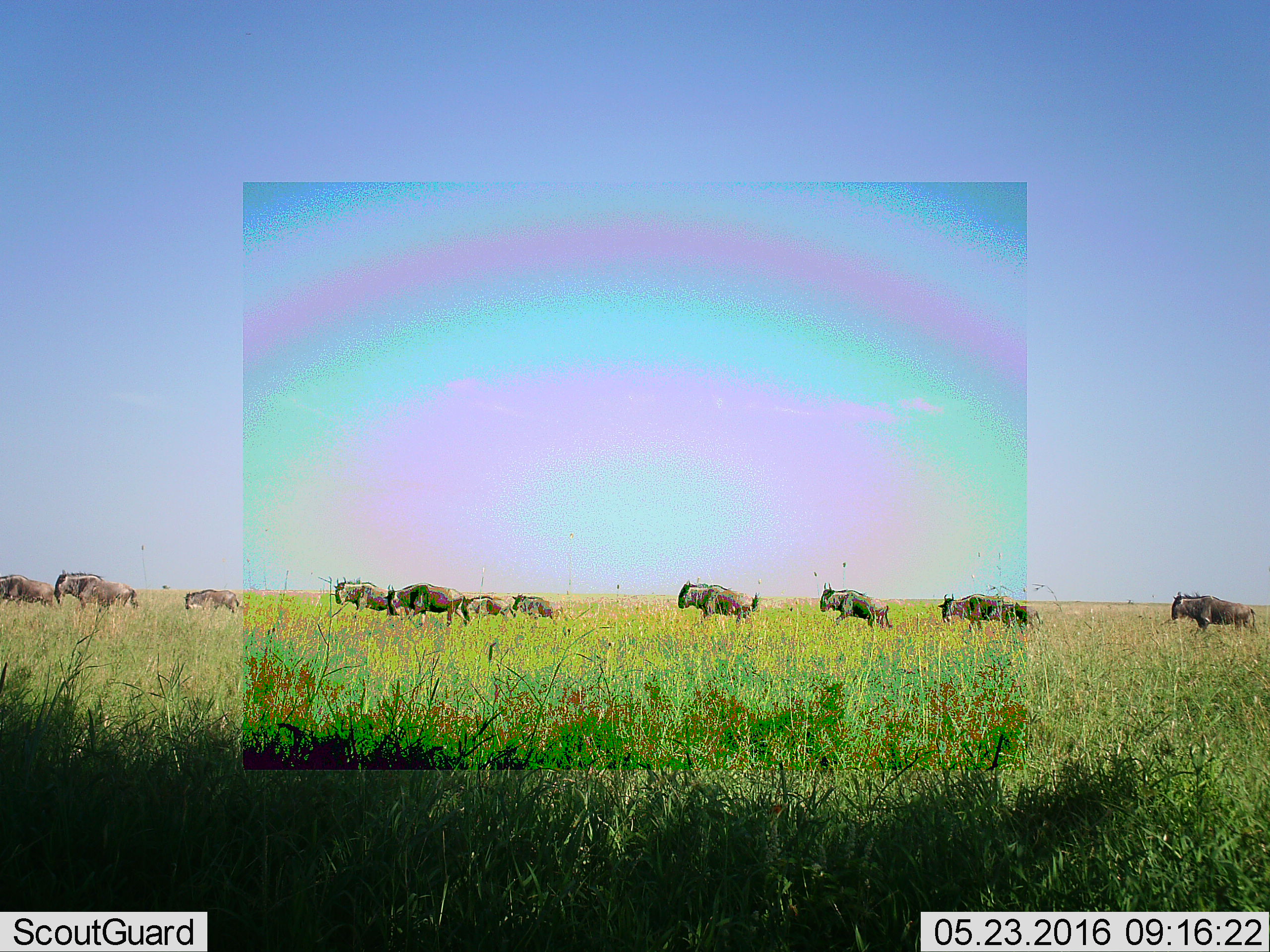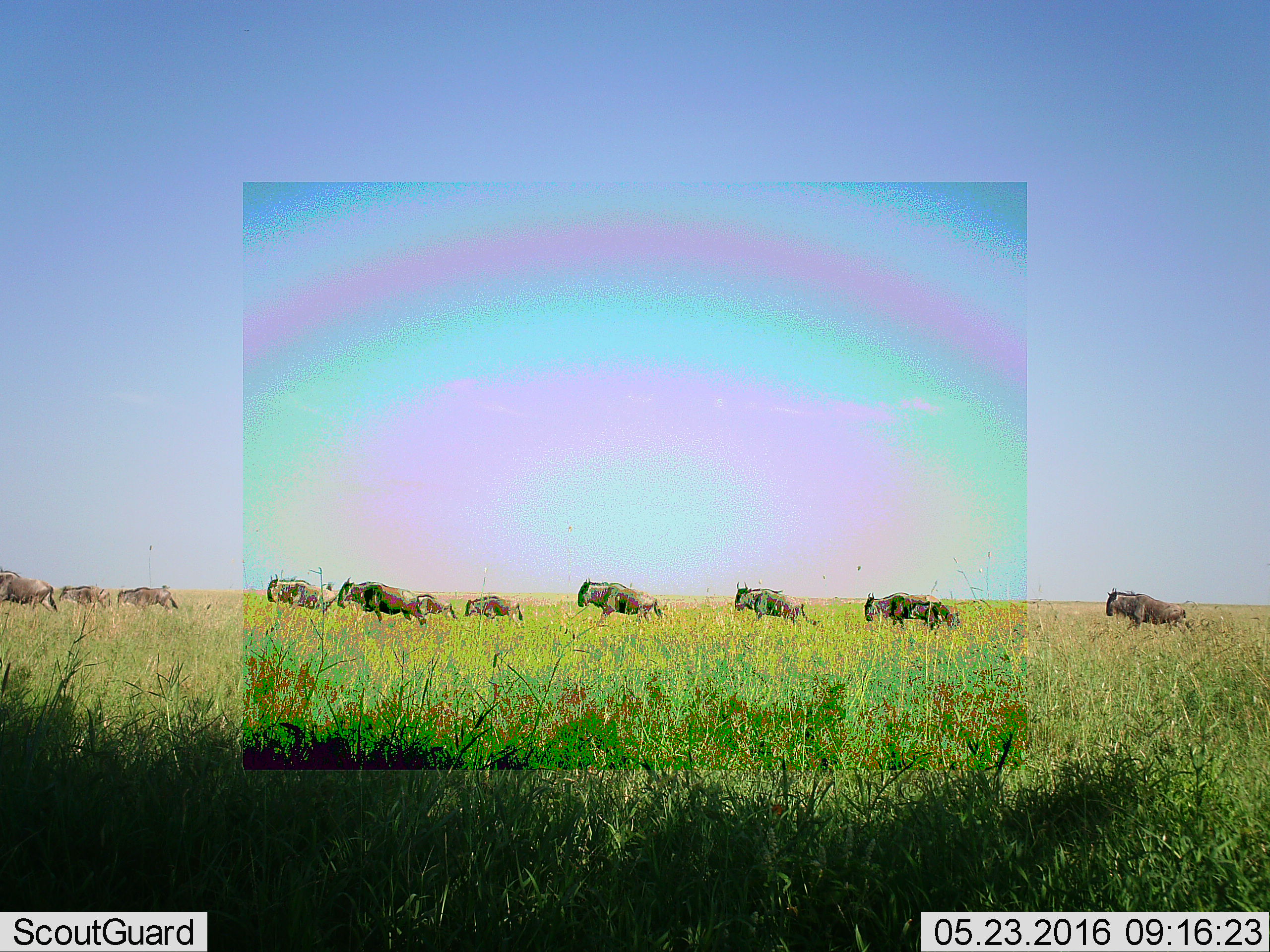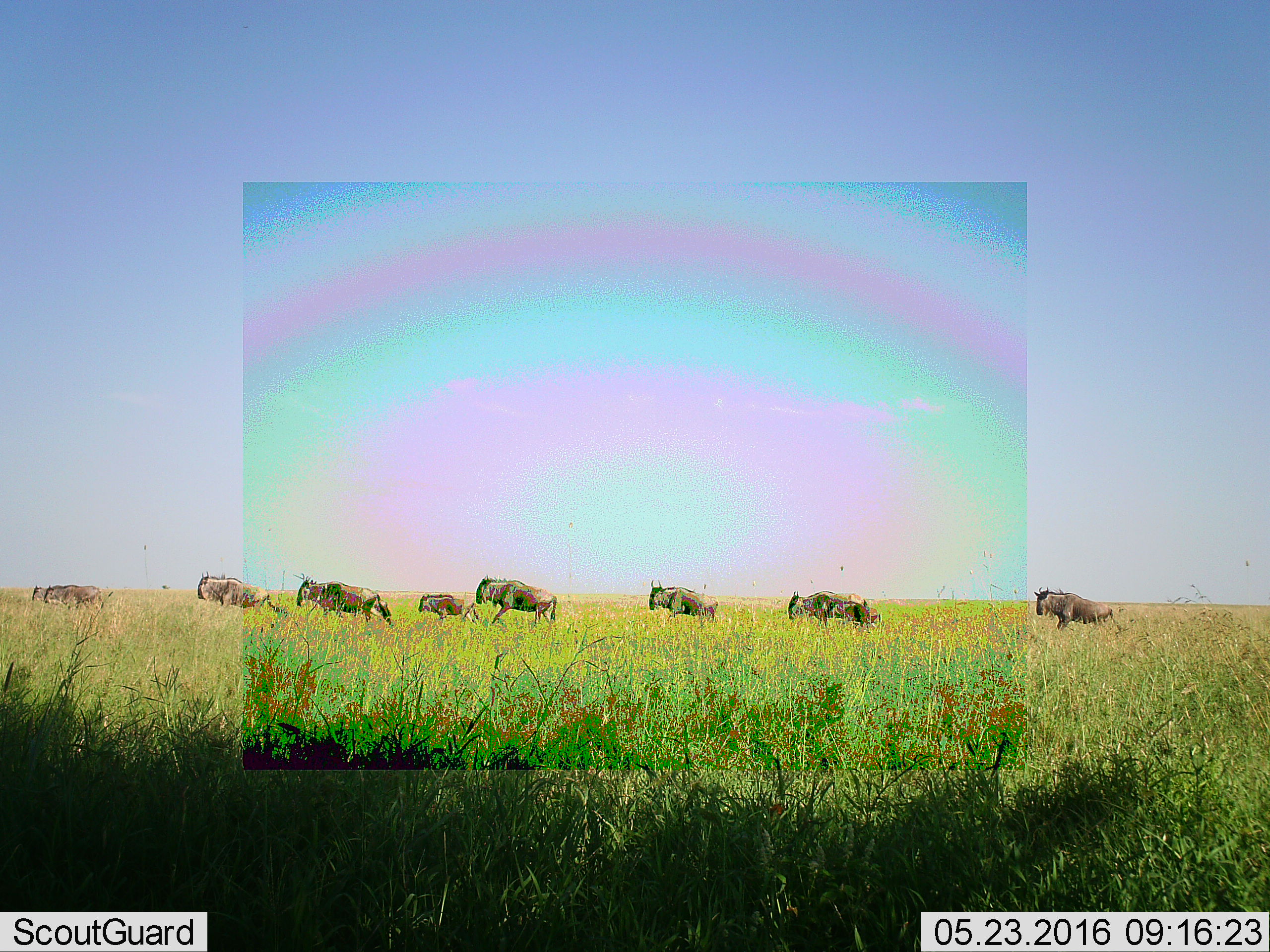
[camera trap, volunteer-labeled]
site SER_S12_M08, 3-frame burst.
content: unidentified animal